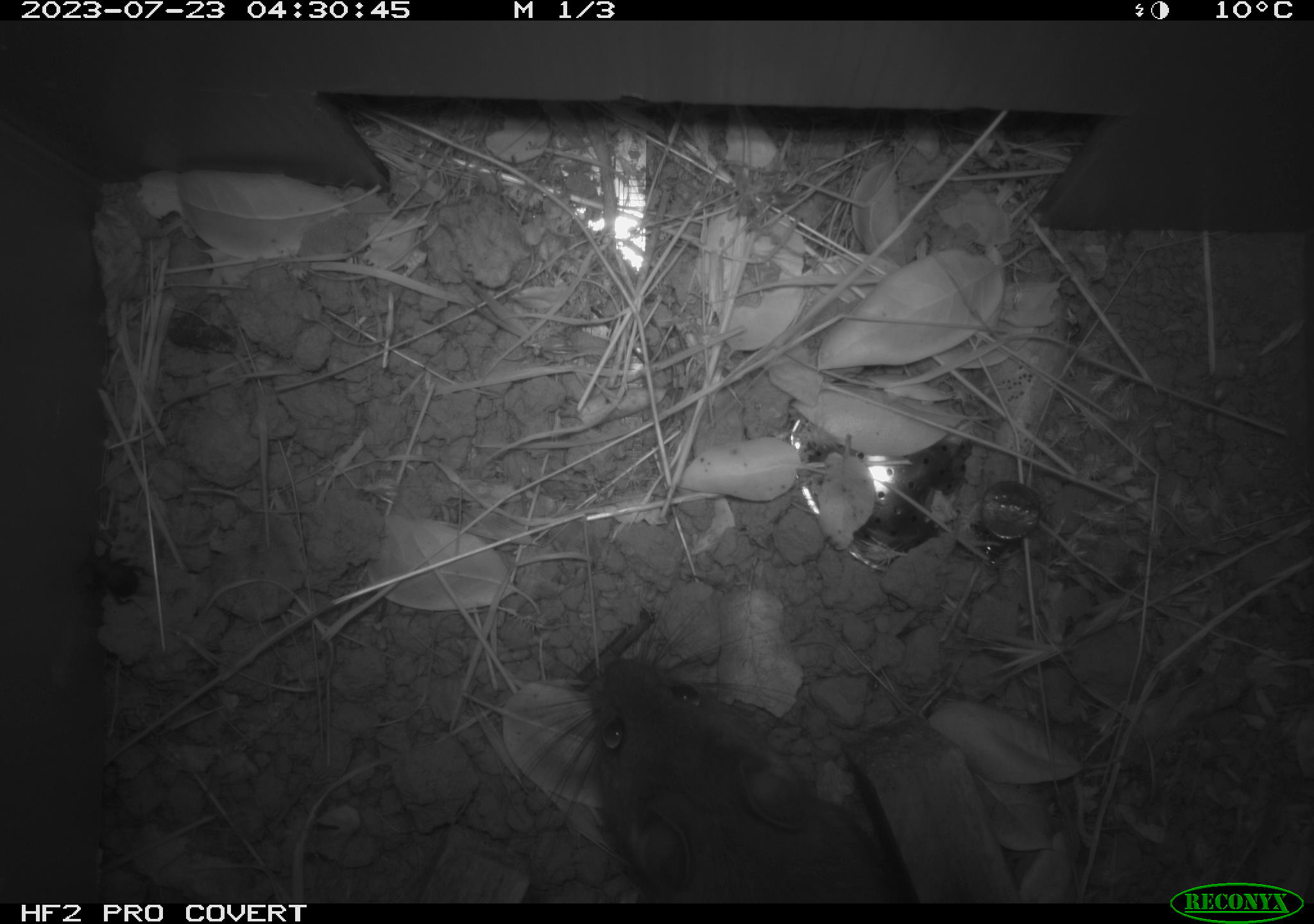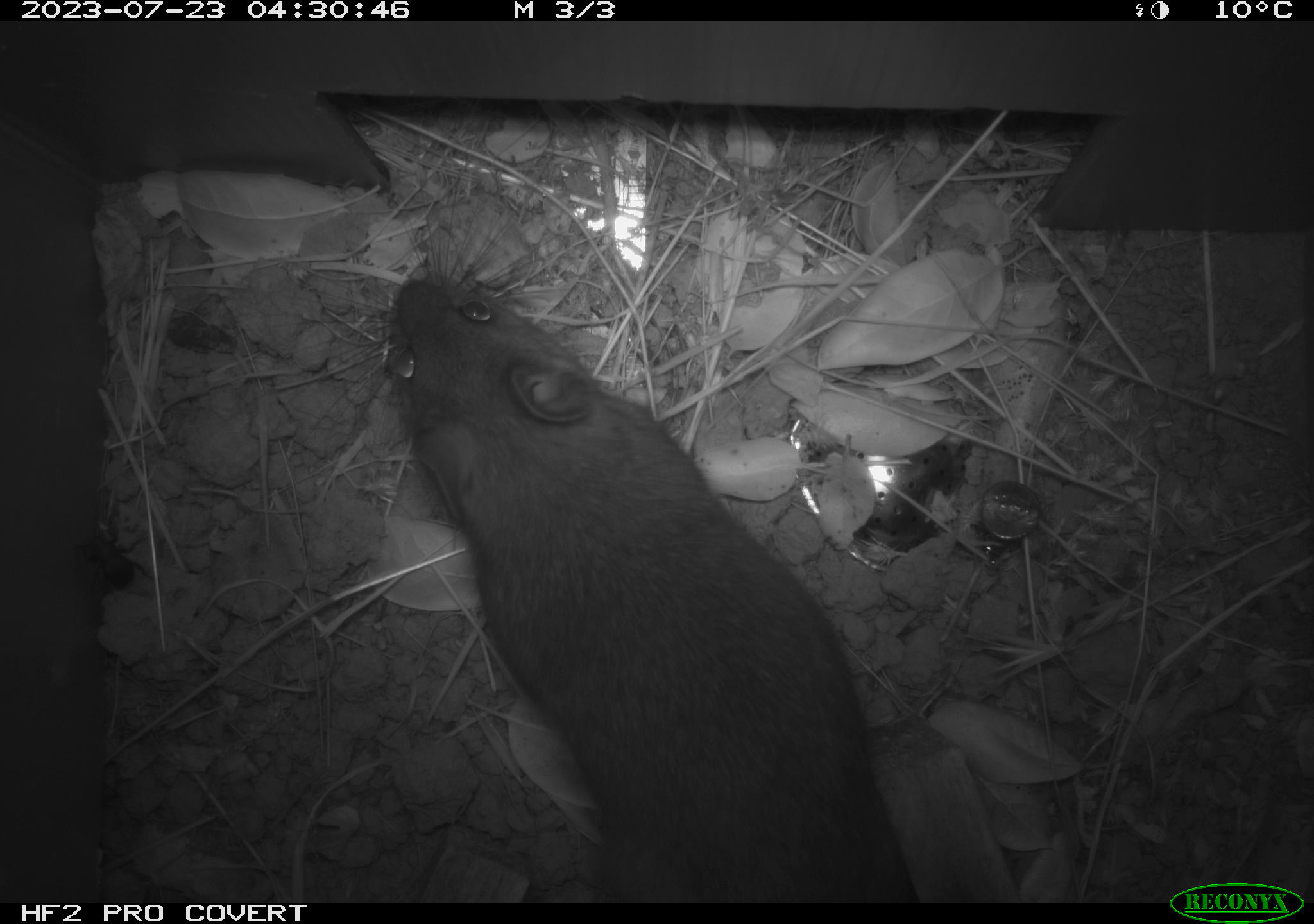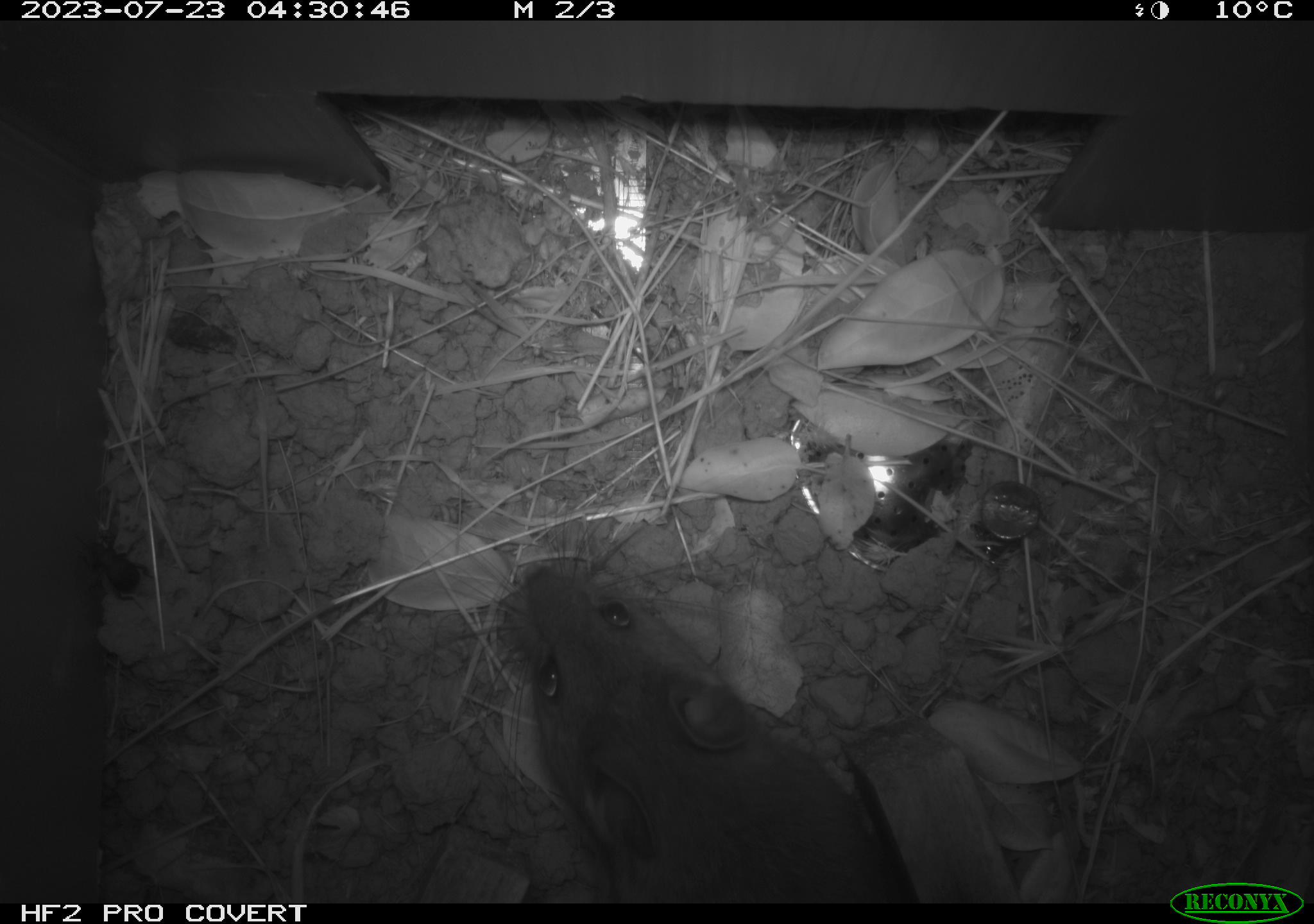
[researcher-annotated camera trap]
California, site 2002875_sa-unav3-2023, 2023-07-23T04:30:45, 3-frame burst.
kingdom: Animalia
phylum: Chordata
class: Mammalia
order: Rodentia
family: Cricetidae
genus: Neotoma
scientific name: Neotoma fuscipes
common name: dusky-footed woodrat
Dusky-footed woodrat (Neotoma fuscipes).